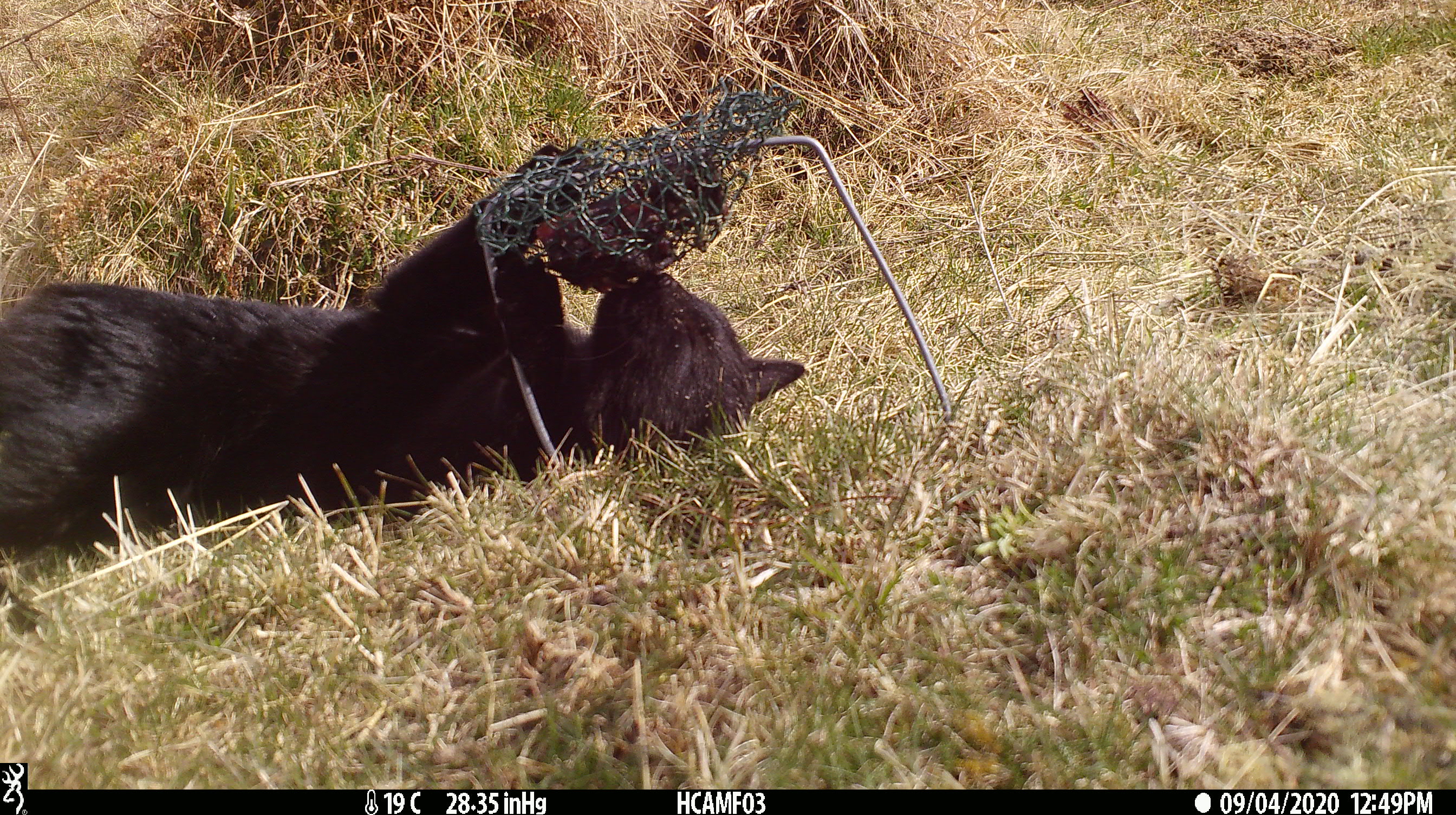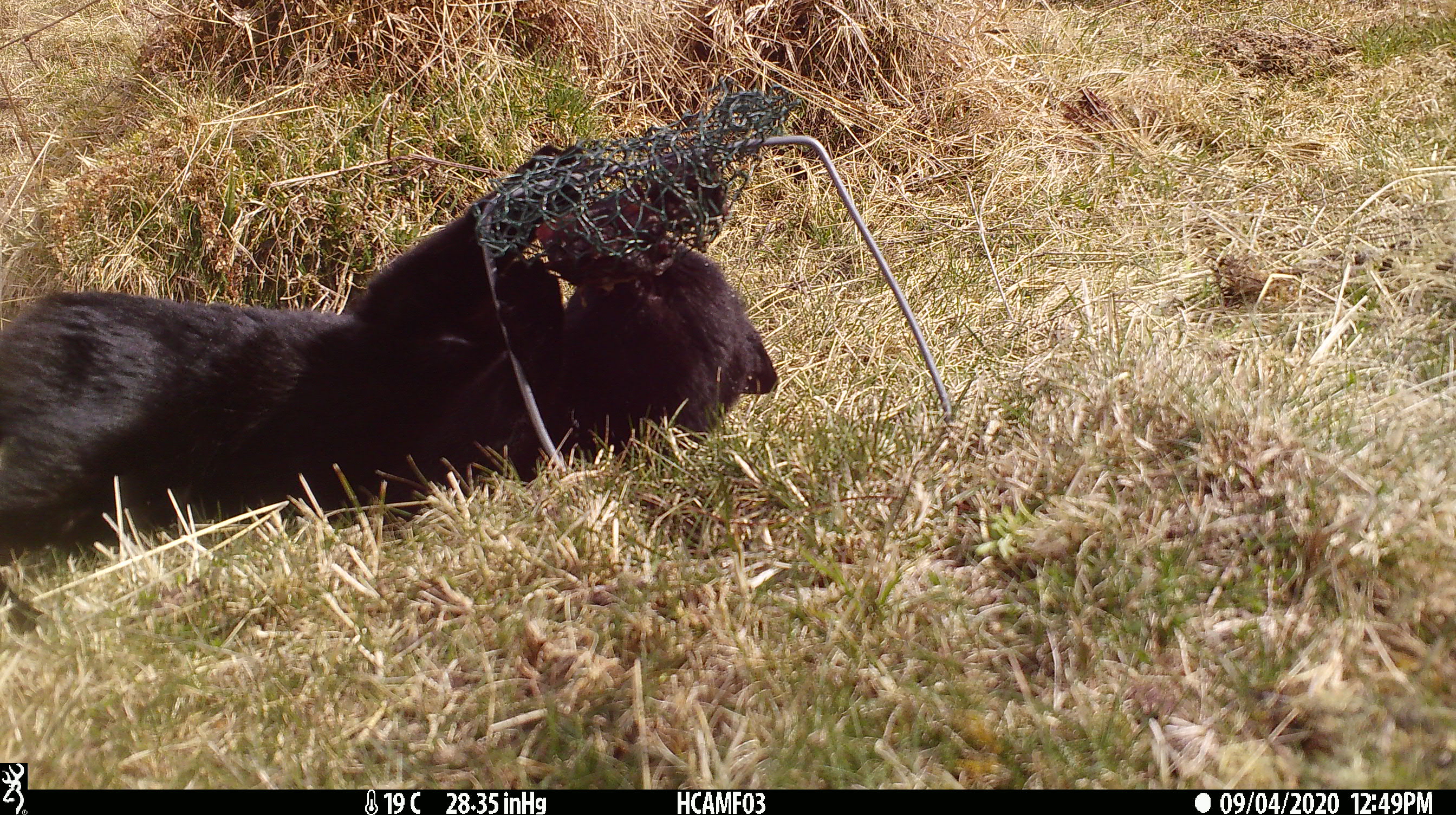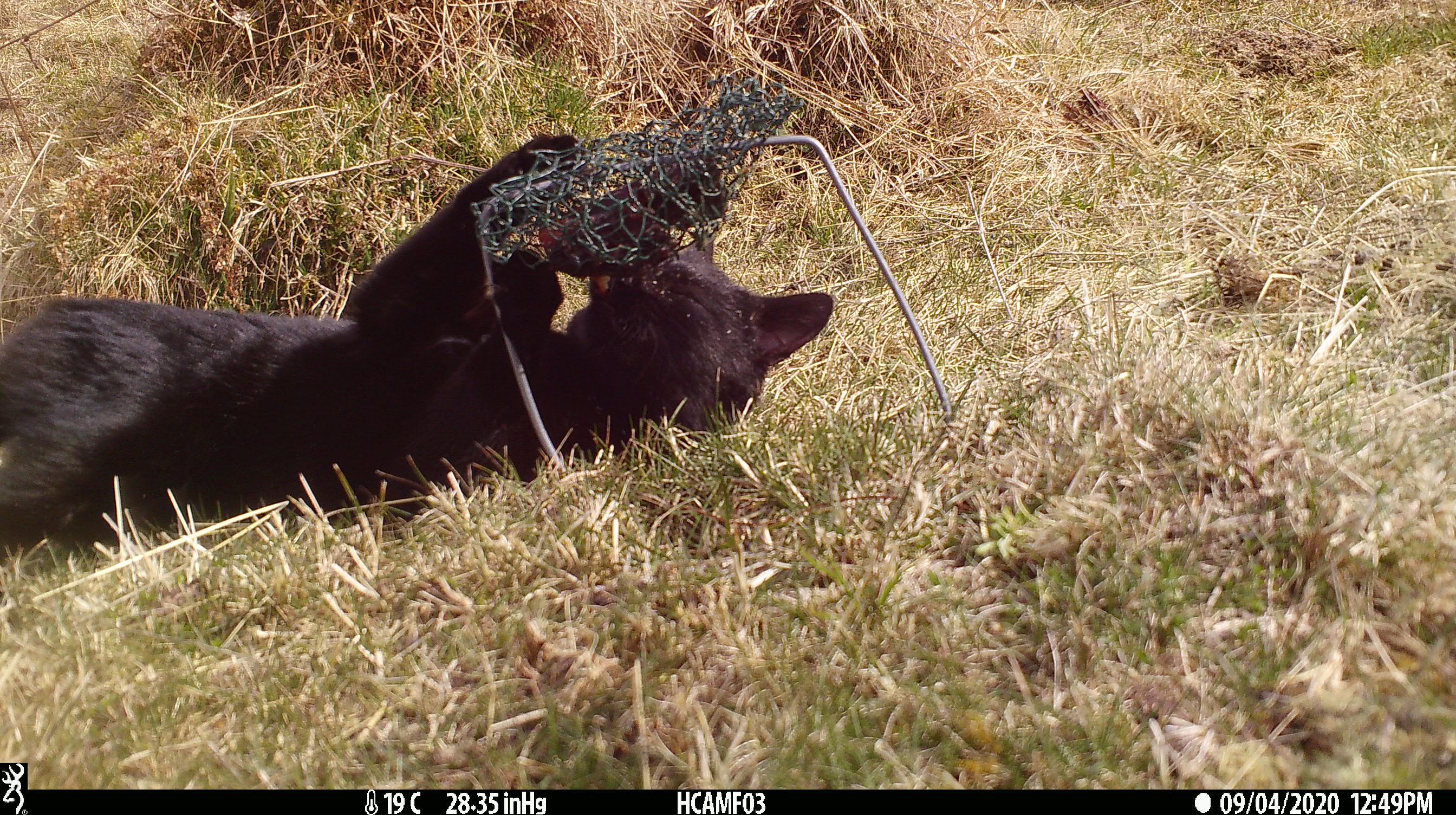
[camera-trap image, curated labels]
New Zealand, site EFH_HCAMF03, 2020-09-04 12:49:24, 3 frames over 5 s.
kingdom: Animalia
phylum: Chordata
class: Mammalia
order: Carnivora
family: Felidae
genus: Felis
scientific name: Felis catus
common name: domestic cat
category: cat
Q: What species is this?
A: Cat (domestic cat) (Felis catus).